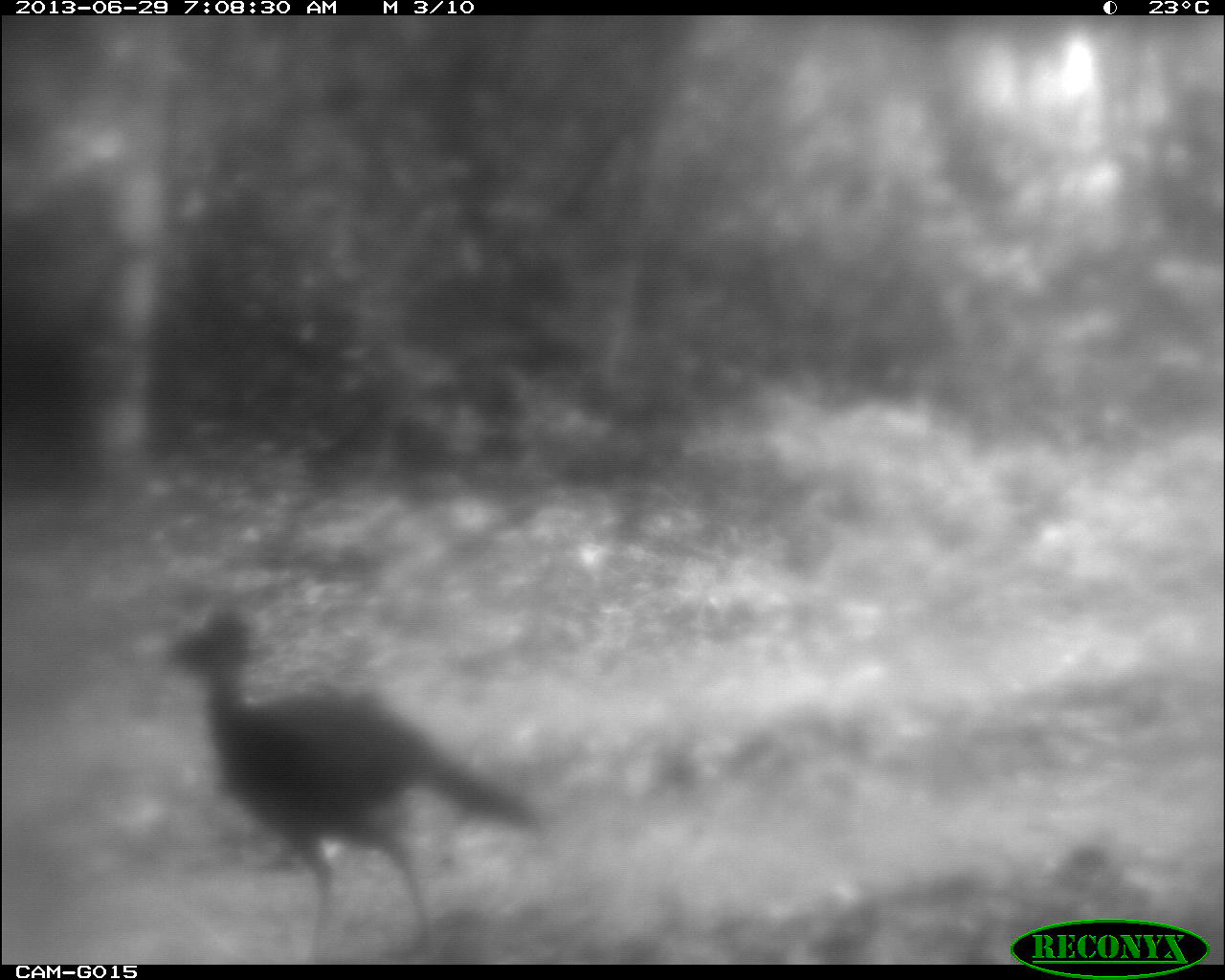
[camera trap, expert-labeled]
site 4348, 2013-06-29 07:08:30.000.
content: unidentified animal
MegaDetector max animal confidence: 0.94